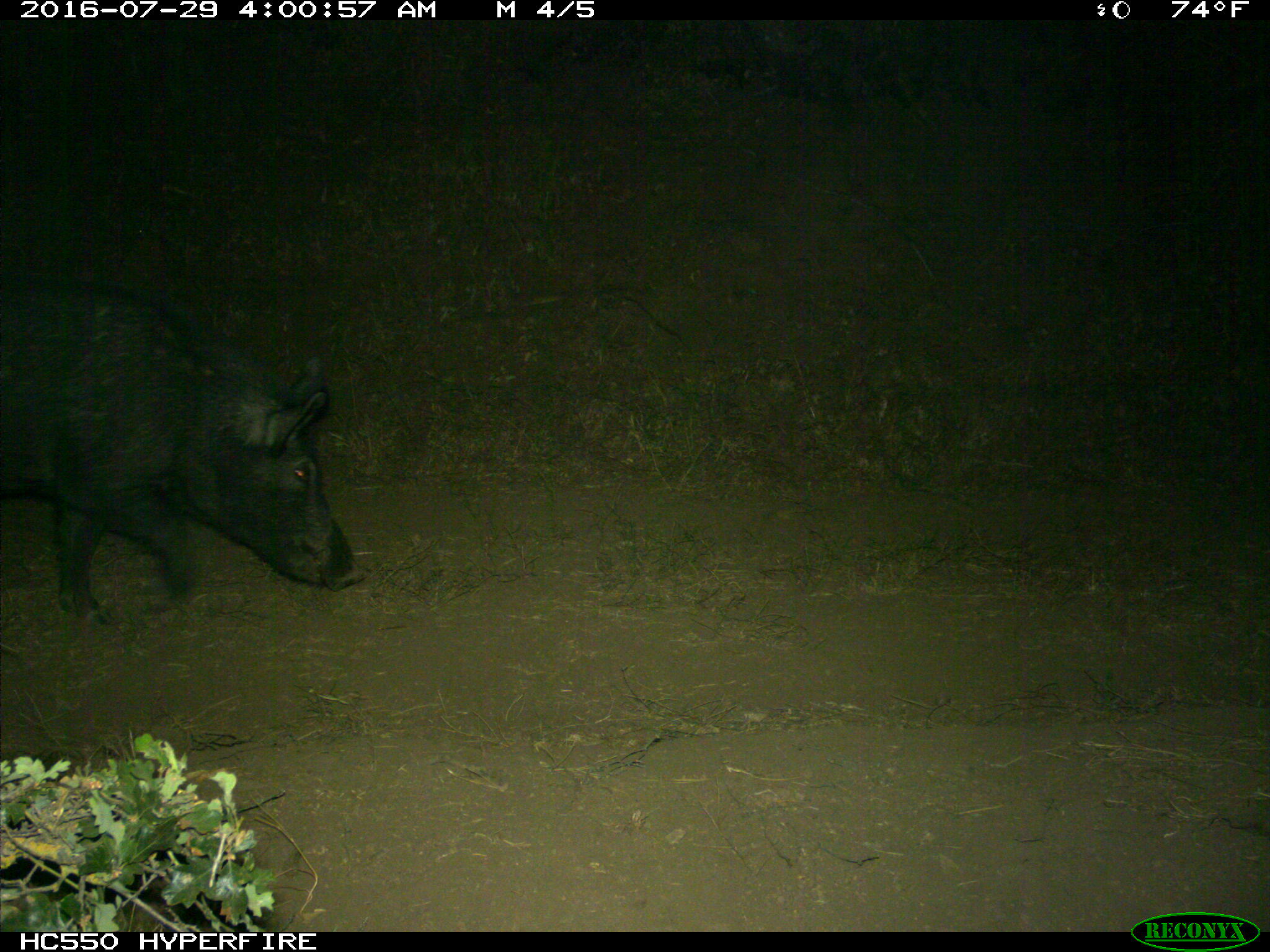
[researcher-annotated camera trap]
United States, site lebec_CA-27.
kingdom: Animalia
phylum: Chordata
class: Mammalia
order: Artiodactyla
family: Suidae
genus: Sus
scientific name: Sus scrofa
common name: wild boar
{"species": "Sus scrofa (wild boar)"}